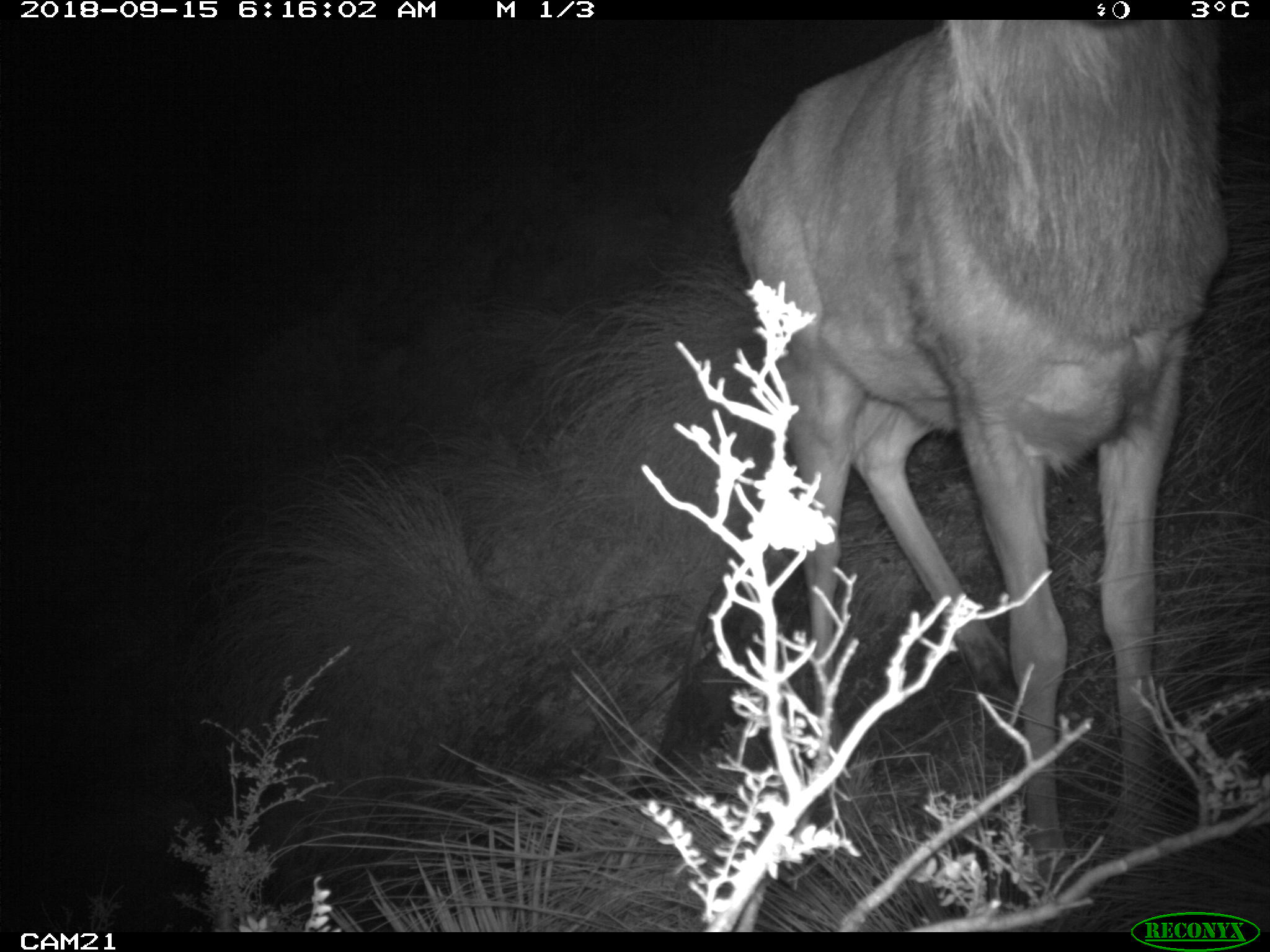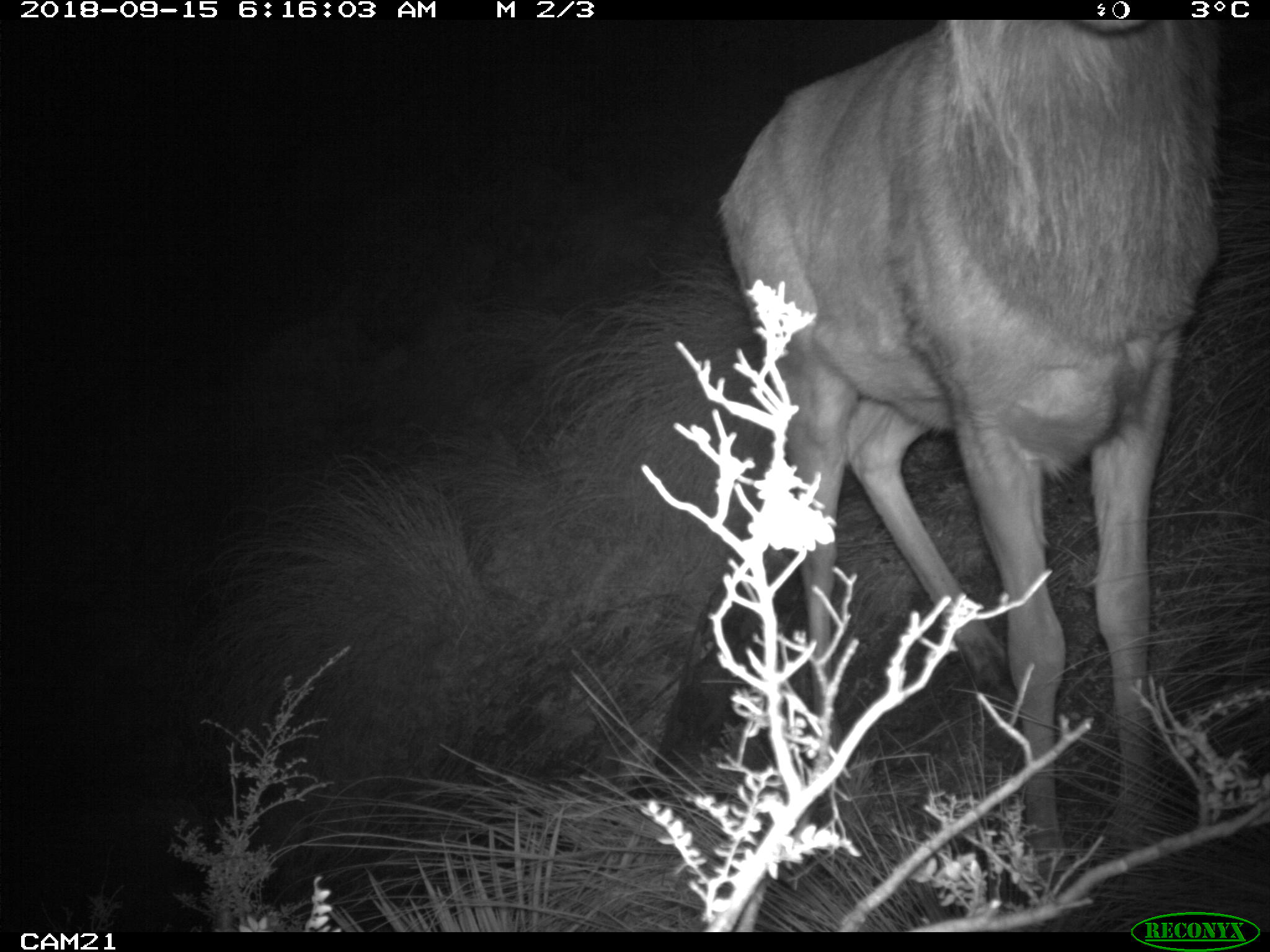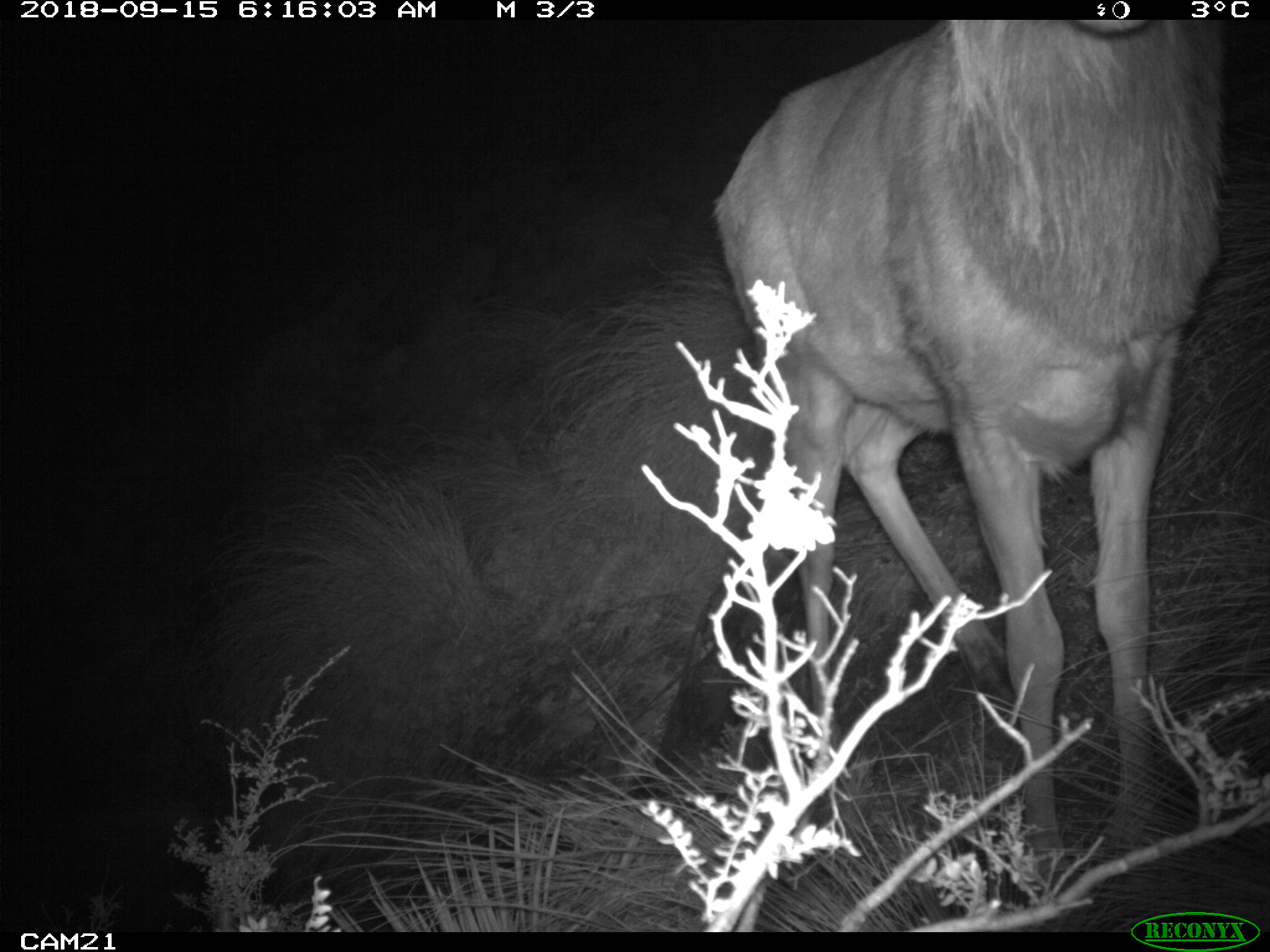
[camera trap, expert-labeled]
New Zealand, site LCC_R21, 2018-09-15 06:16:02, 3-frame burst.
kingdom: Animalia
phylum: Chordata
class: Mammalia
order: Artiodactyla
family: Cervidae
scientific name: Cervidae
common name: deer